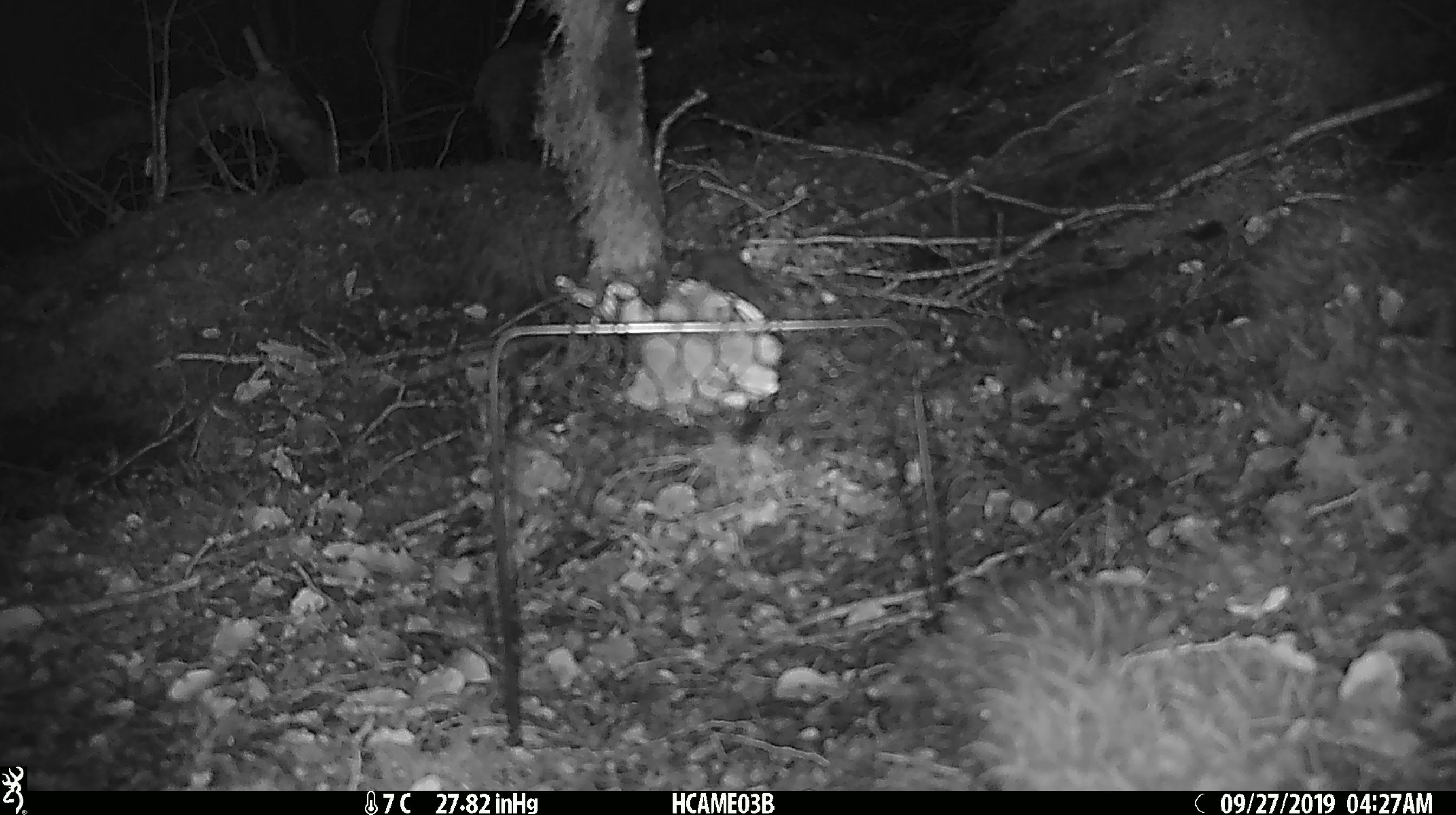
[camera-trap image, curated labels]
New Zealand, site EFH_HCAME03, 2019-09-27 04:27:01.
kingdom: Animalia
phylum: Chordata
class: Mammalia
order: Rodentia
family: Muridae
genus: Mus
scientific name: Mus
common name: mouse